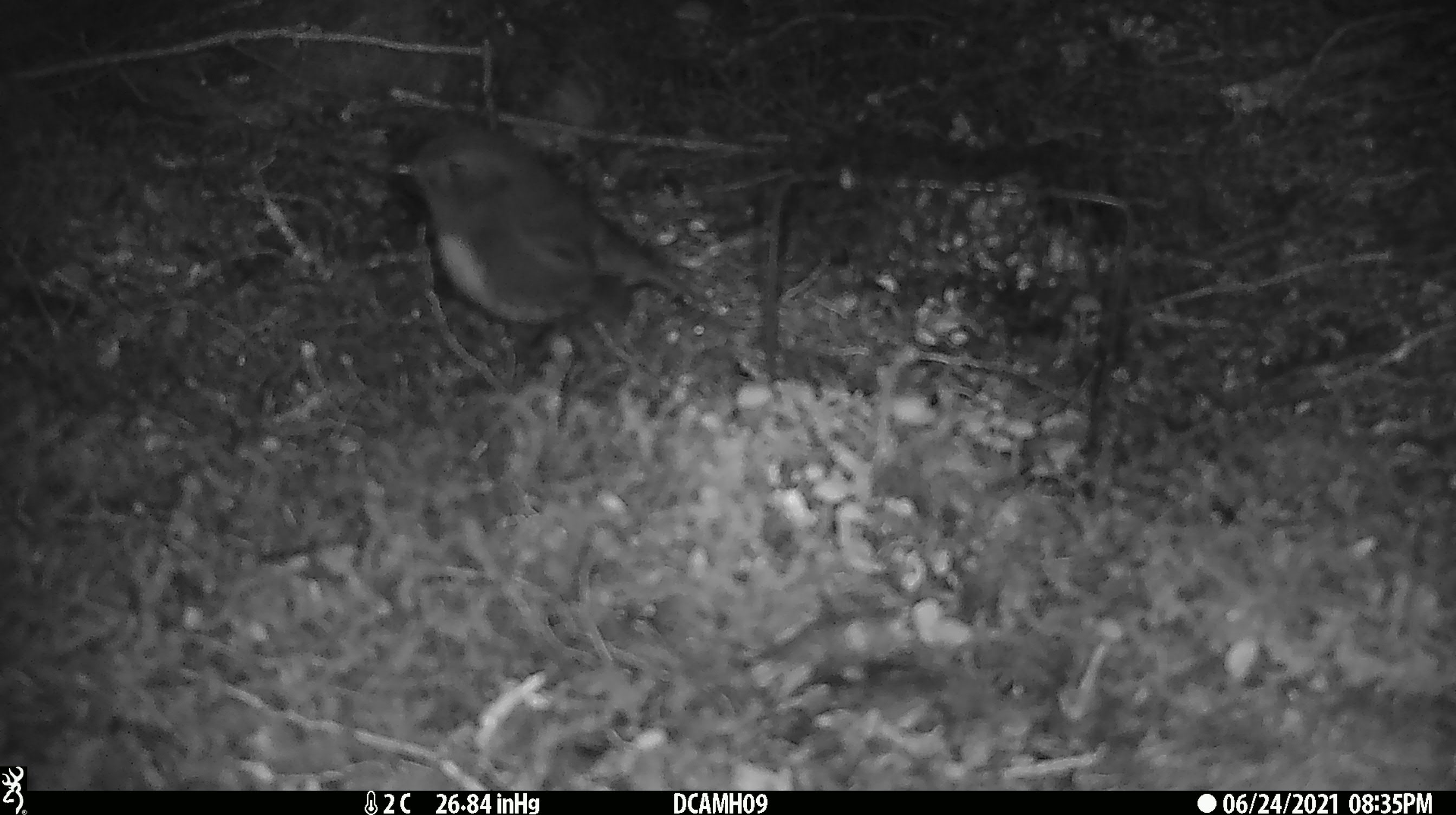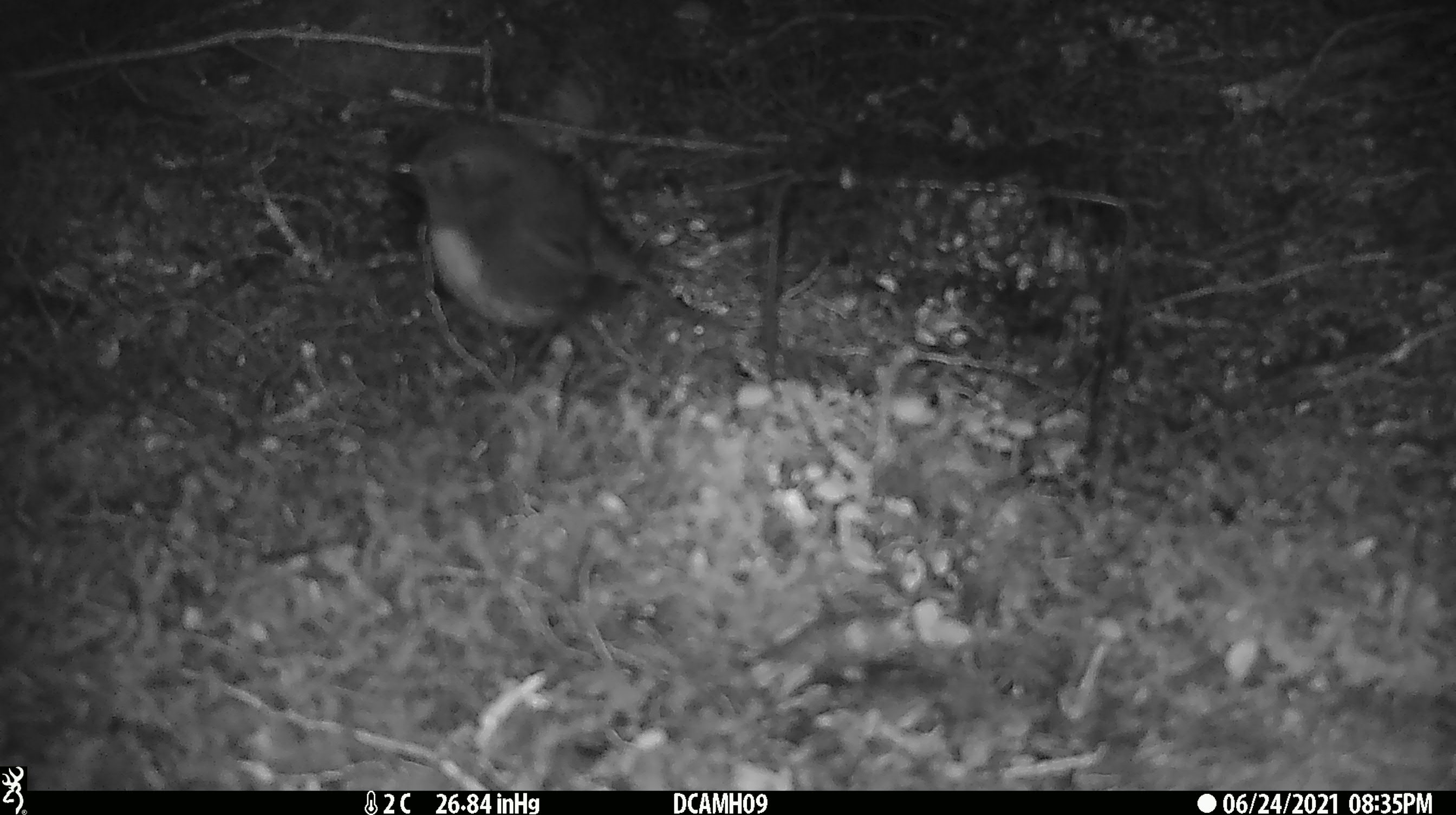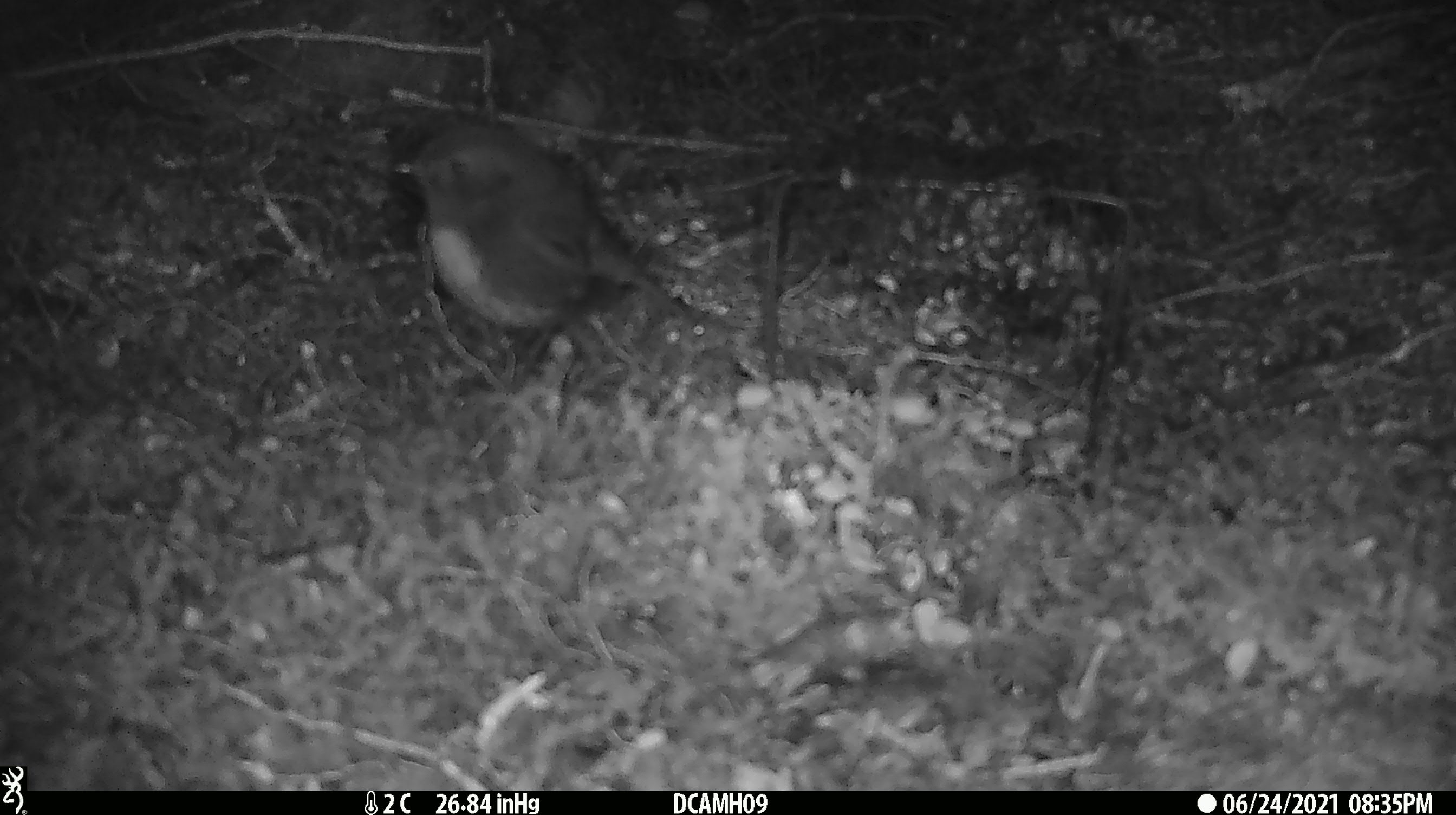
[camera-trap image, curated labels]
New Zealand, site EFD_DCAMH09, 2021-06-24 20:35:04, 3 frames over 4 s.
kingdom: Animalia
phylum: Chordata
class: Aves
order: Passeriformes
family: Petroicidae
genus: Petroica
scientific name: Petroica australis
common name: new zealand robin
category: robin